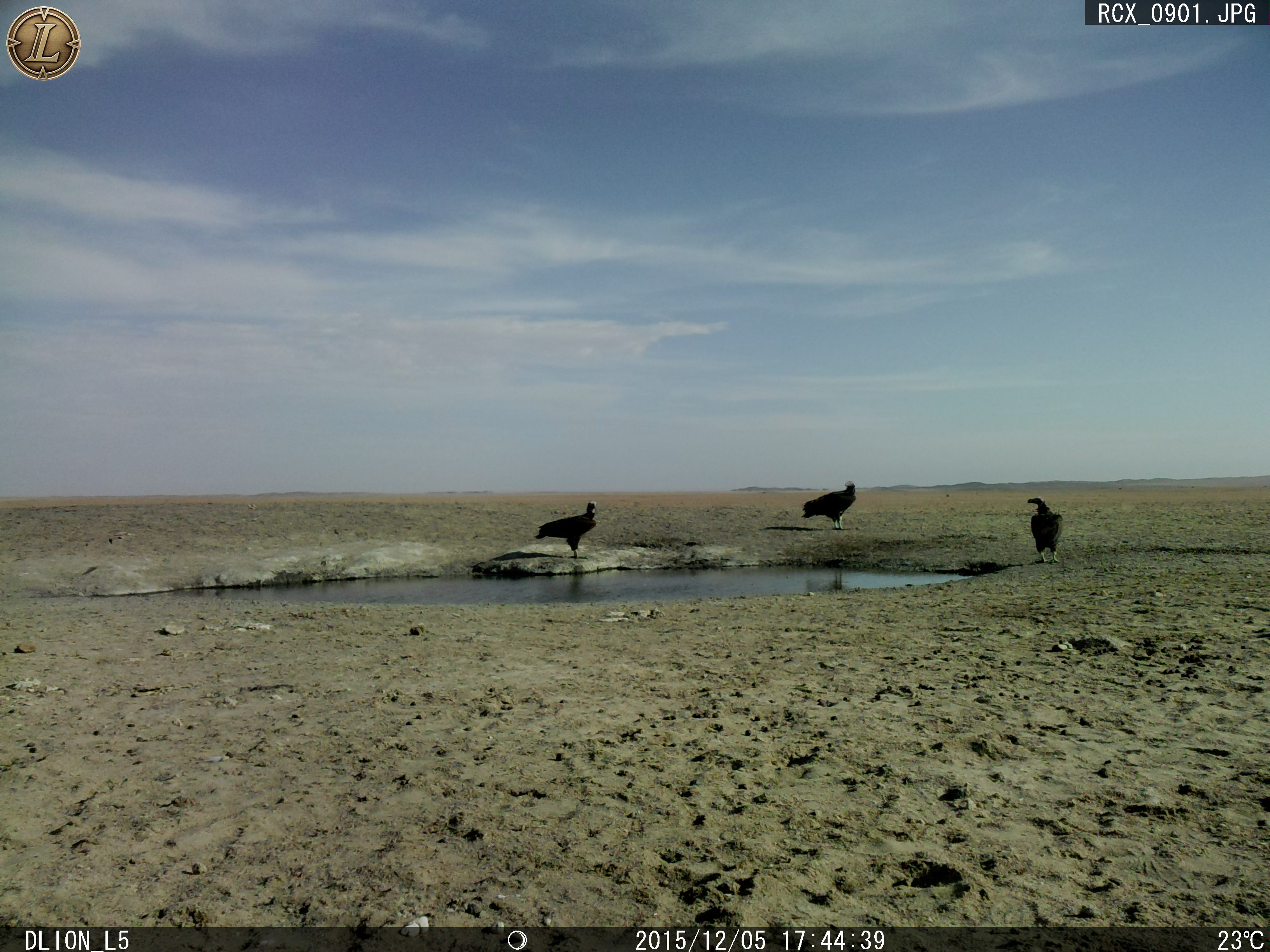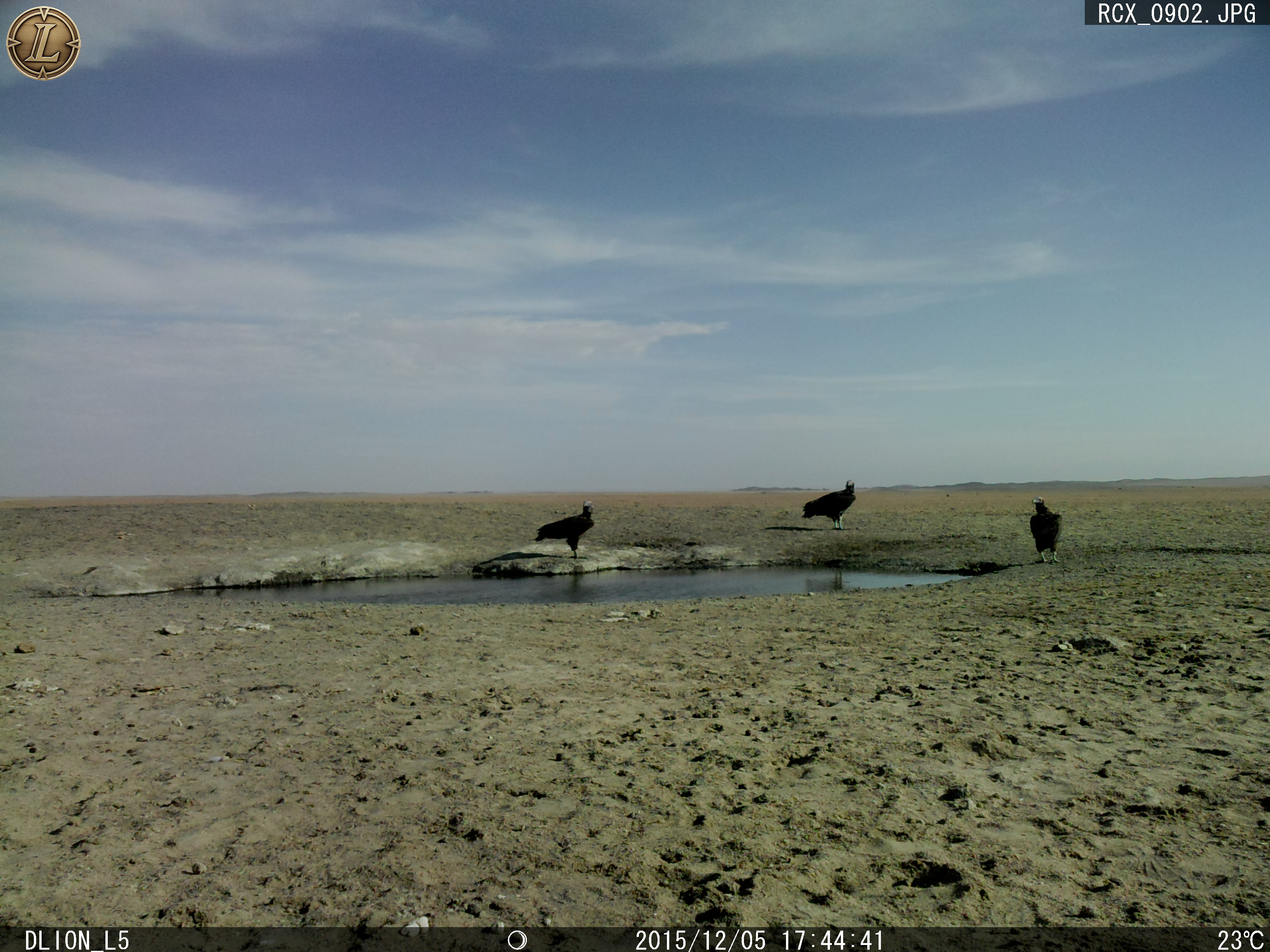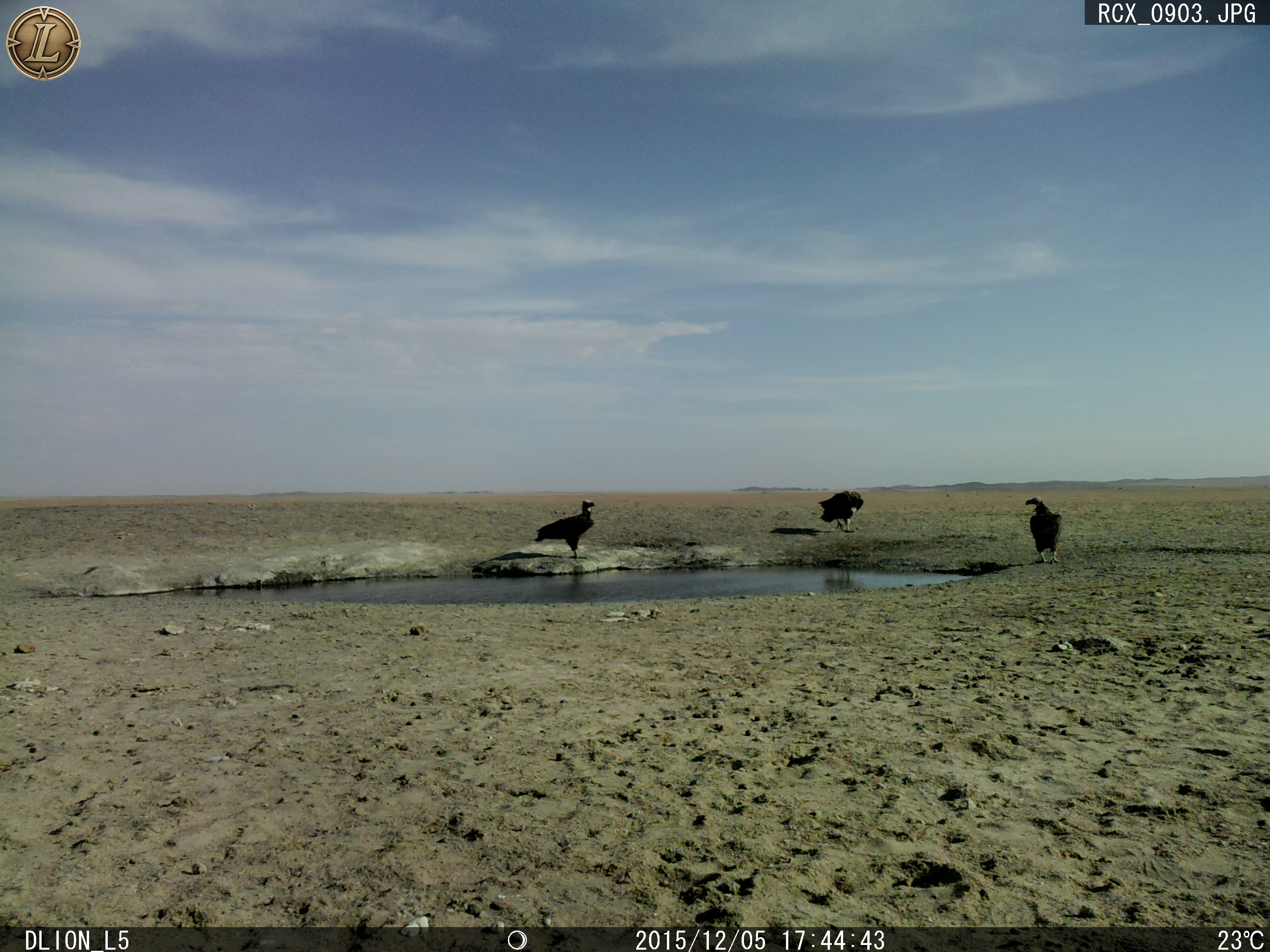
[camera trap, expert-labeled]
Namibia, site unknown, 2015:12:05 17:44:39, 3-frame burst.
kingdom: Animalia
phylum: Chordata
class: Aves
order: Accipitriformes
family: Accipitridae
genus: Torgos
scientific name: Torgos tracheliotos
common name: lappet-faced vulture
Torgos tracheliotos (lappet-faced vulture).